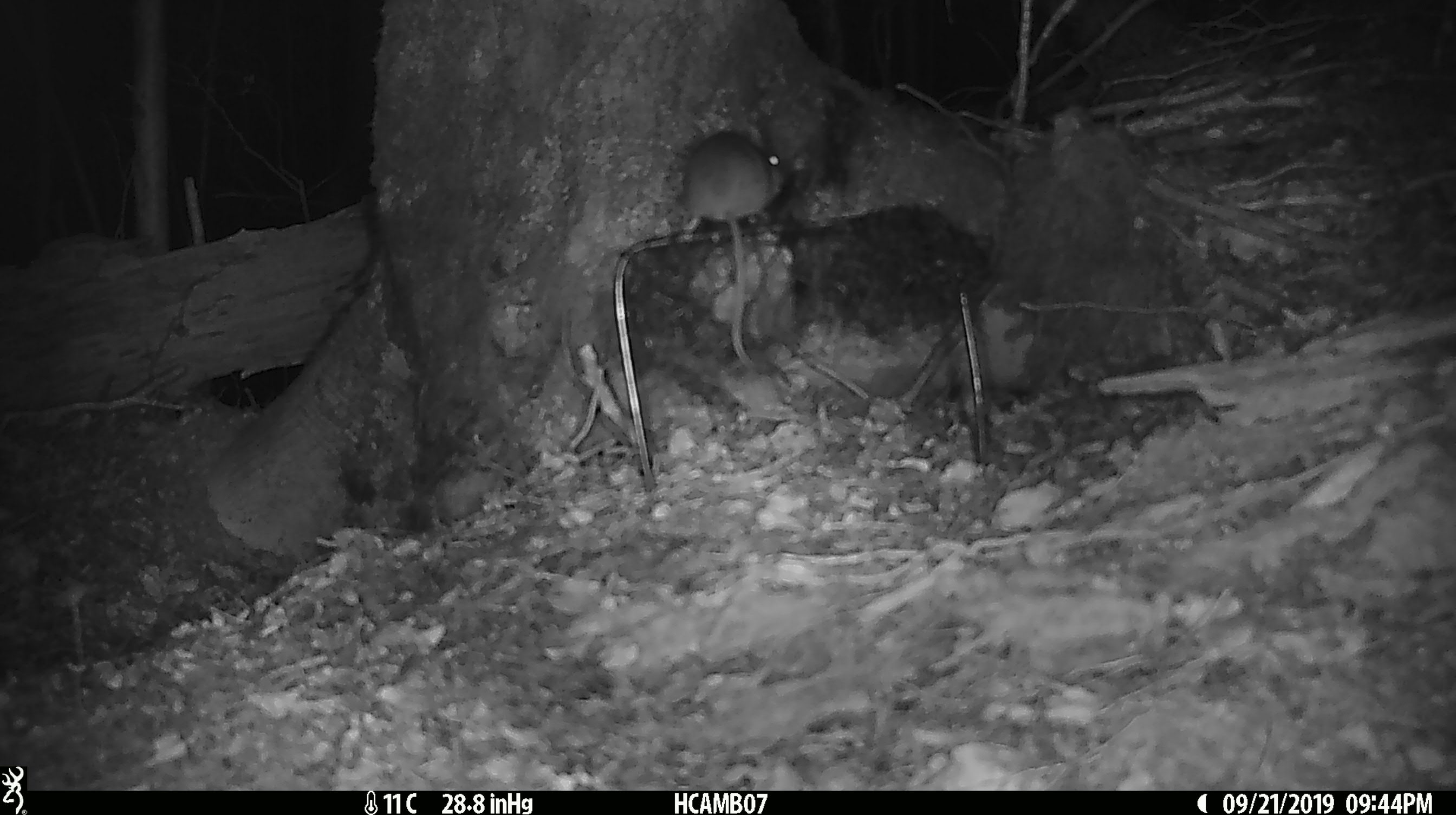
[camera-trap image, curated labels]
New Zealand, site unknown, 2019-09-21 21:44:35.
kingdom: Animalia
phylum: Chordata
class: Mammalia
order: Rodentia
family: Muridae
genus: Mus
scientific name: Mus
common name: mouse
Mouse (Mus).